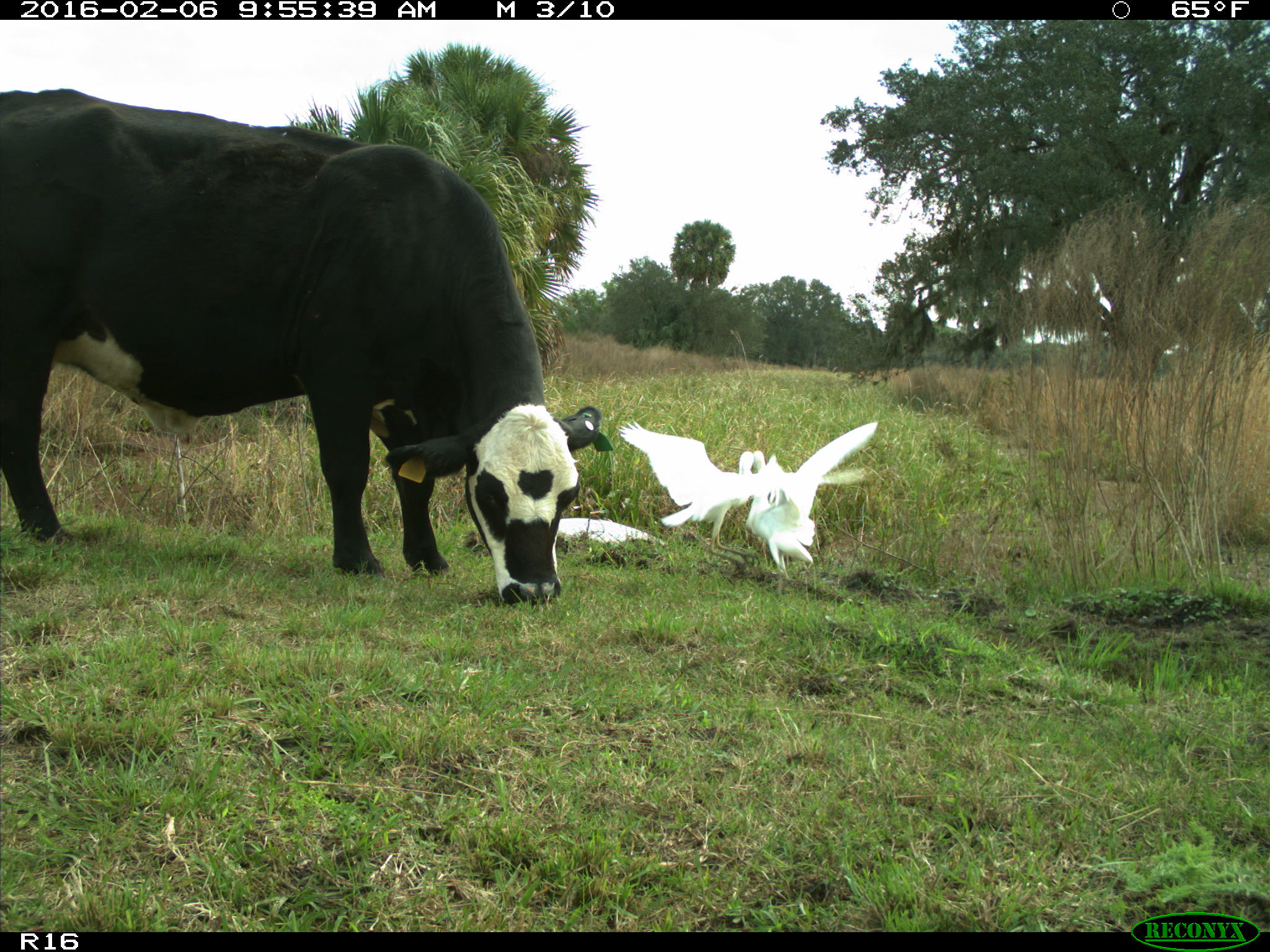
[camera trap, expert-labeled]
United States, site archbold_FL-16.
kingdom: Animalia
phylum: Chordata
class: Mammalia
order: Artiodactyla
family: Bovidae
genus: Bos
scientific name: Bos taurus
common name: domestic cow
Bos taurus (domestic cow).